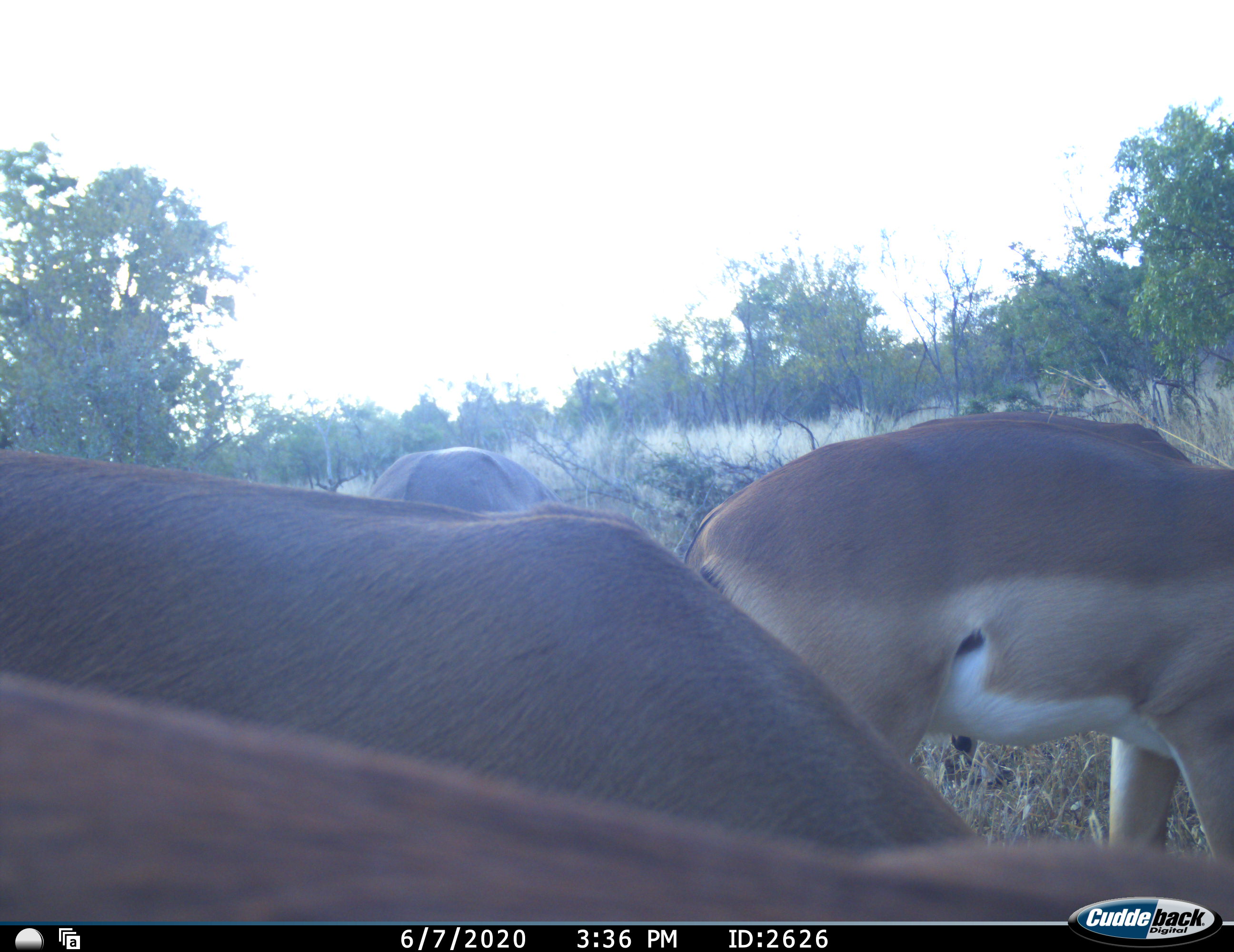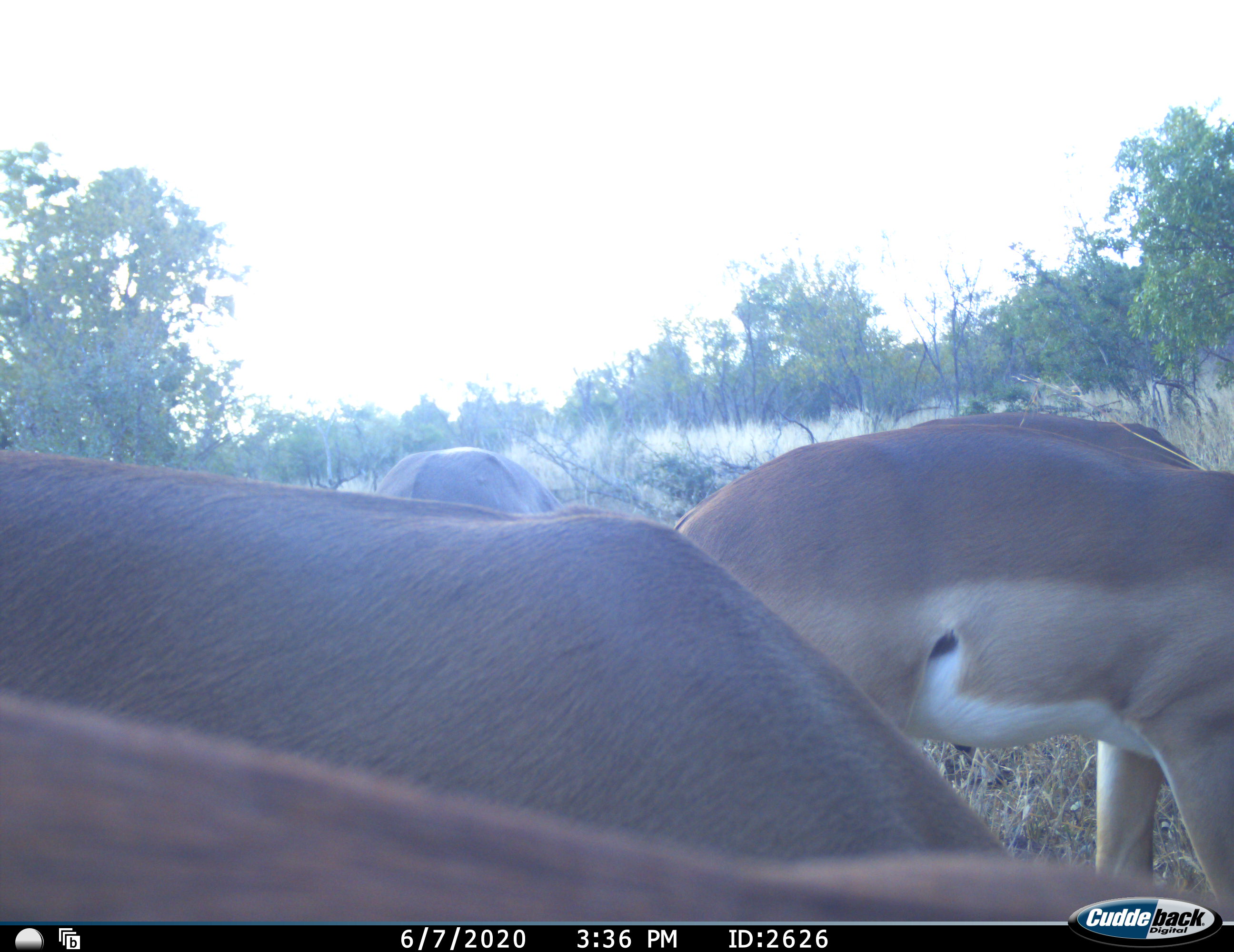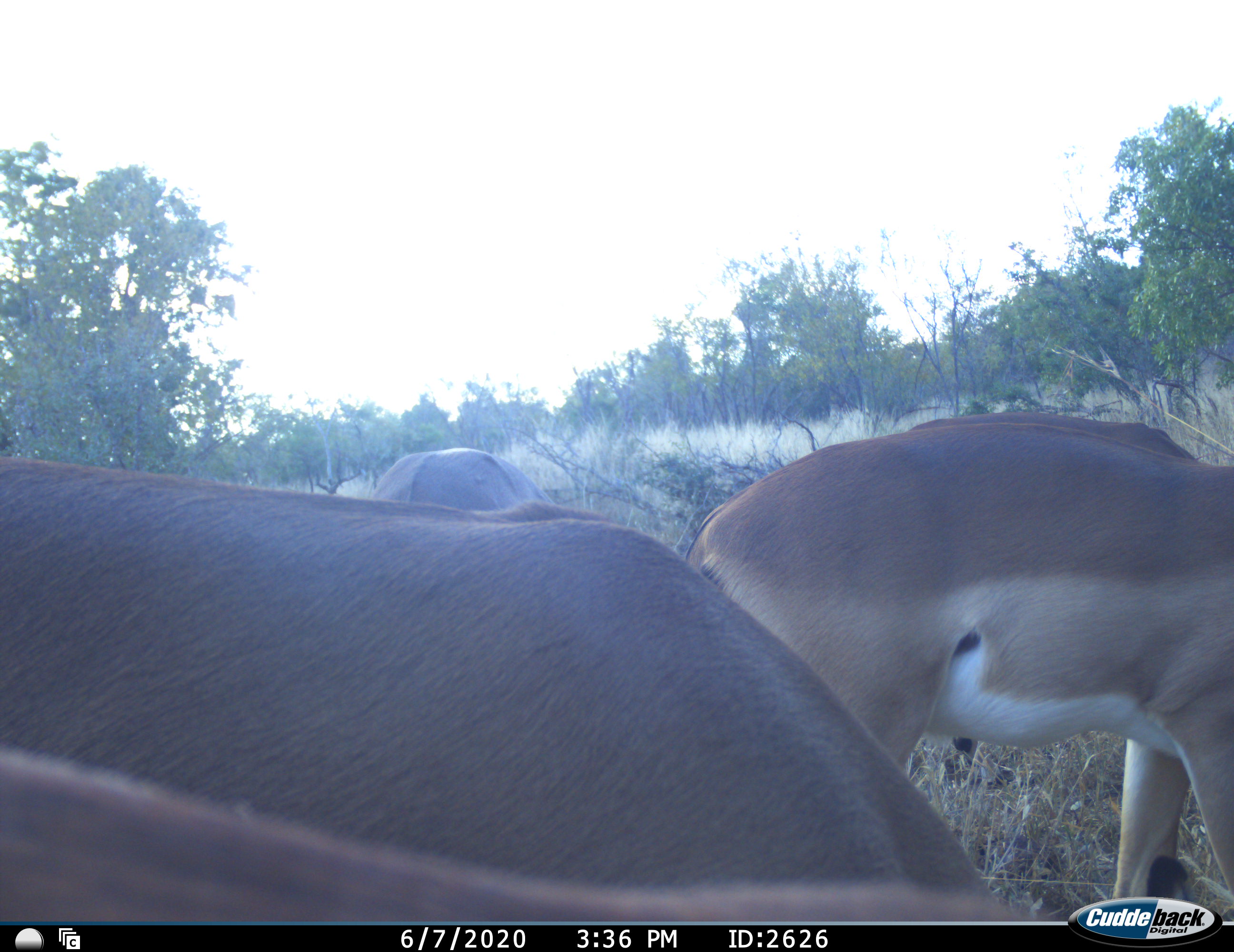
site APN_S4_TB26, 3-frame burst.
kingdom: Animalia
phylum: Chordata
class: Mammalia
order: Artiodactyla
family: Bovidae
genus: Aepyceros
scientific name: Aepyceros melampus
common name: impala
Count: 4.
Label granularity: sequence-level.